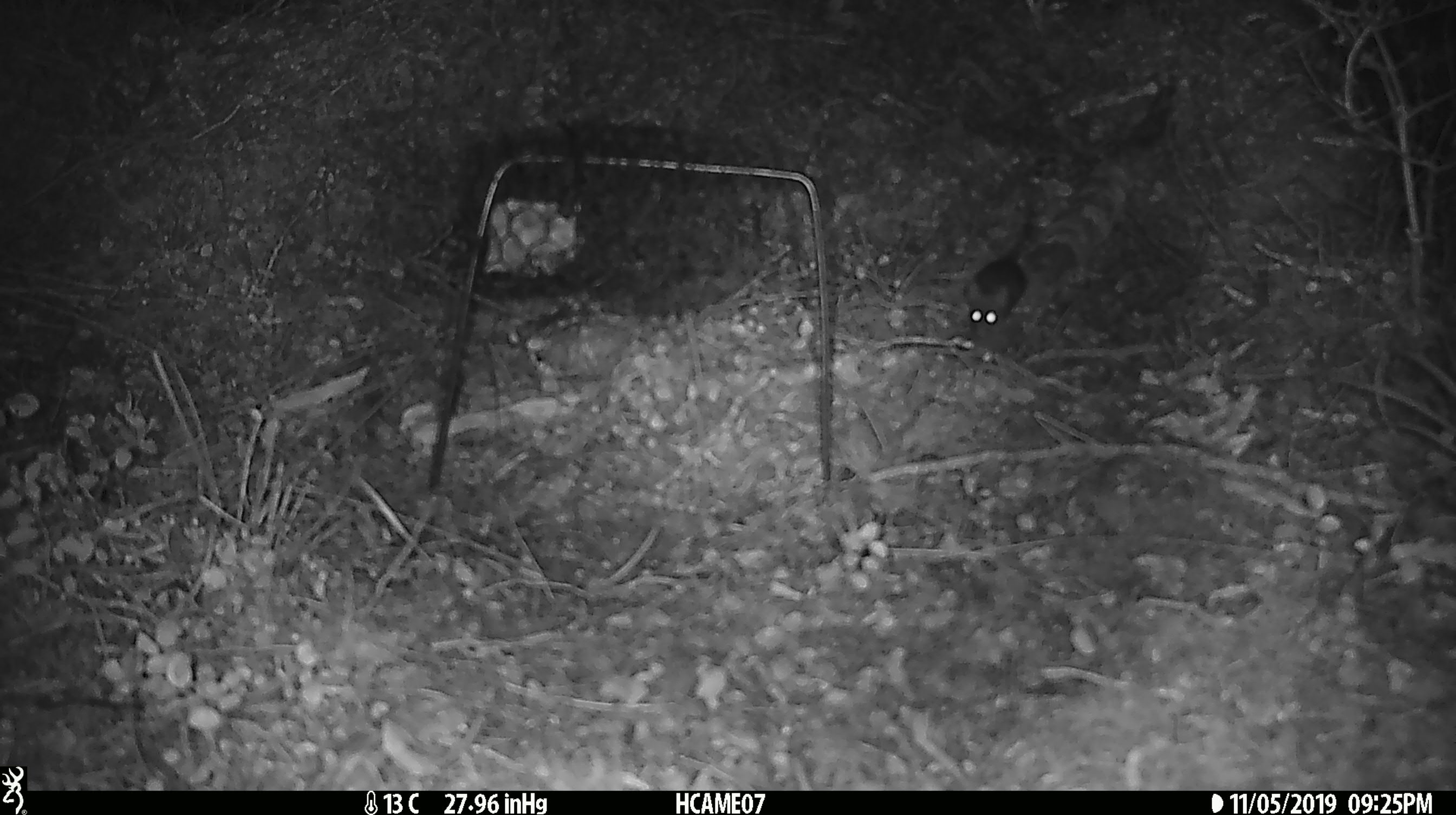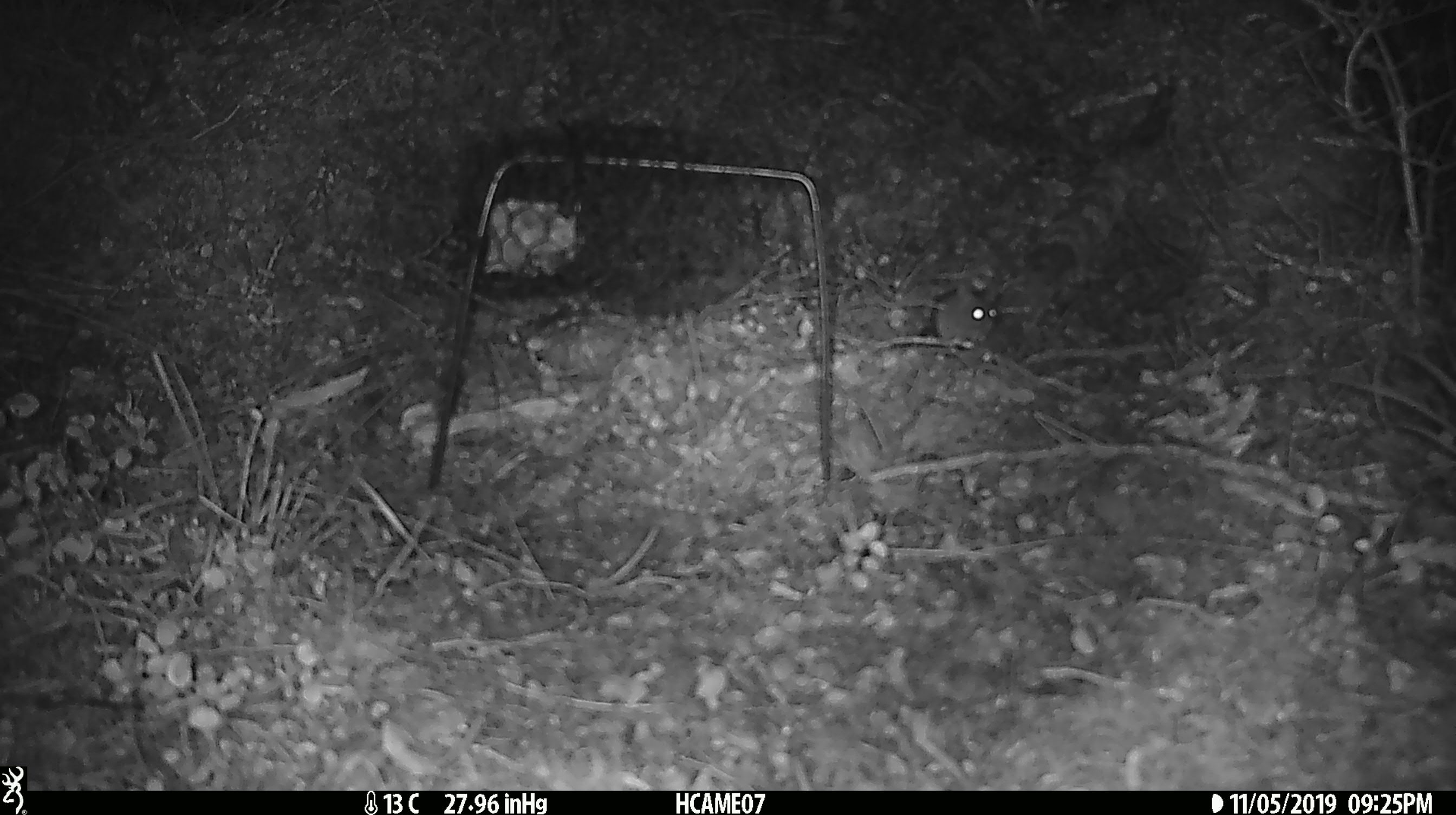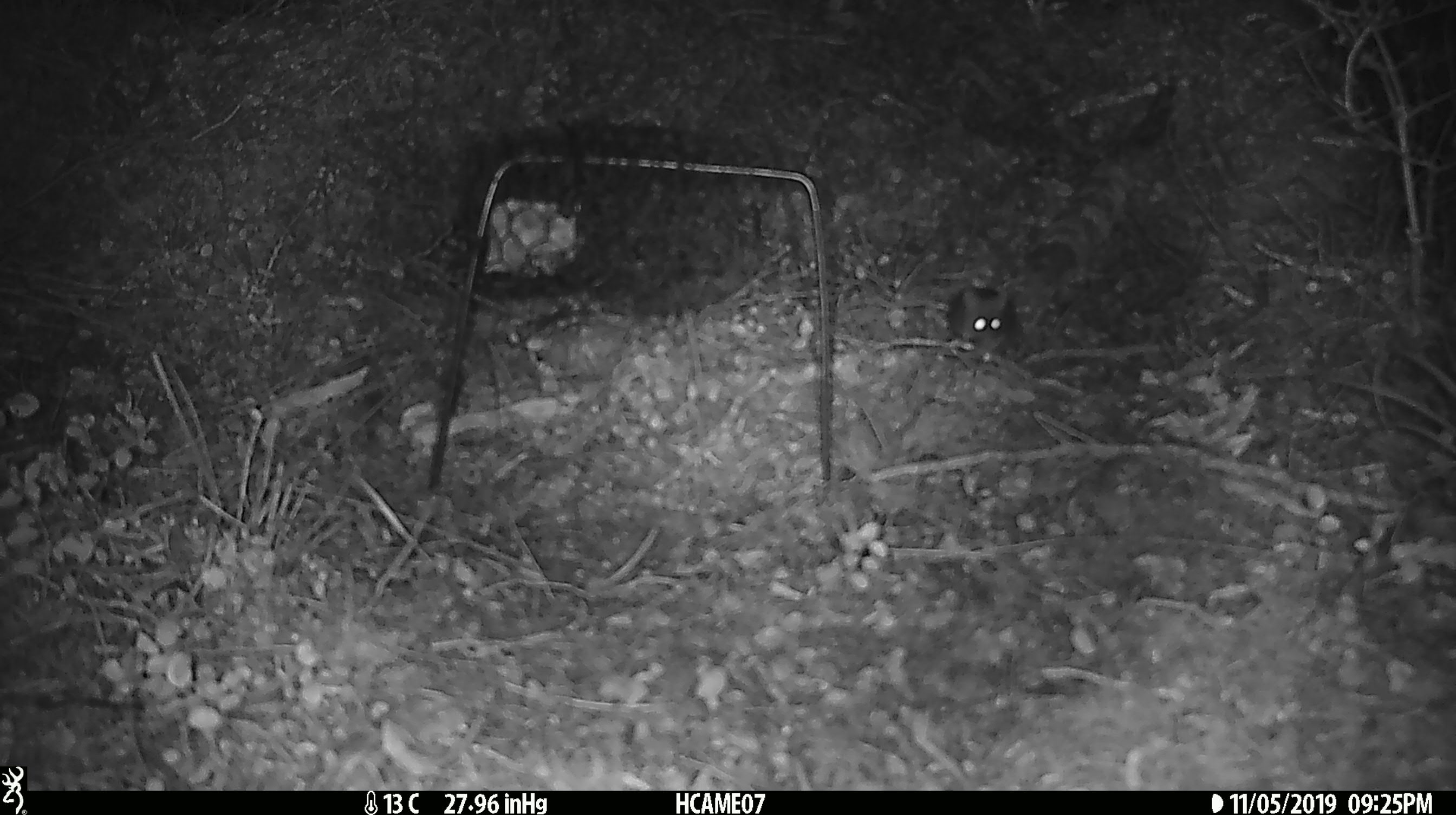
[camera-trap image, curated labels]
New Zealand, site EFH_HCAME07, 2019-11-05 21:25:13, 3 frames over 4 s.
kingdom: Animalia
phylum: Chordata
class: Mammalia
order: Rodentia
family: Muridae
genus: Mus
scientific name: Mus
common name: mouse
Mouse (Mus).